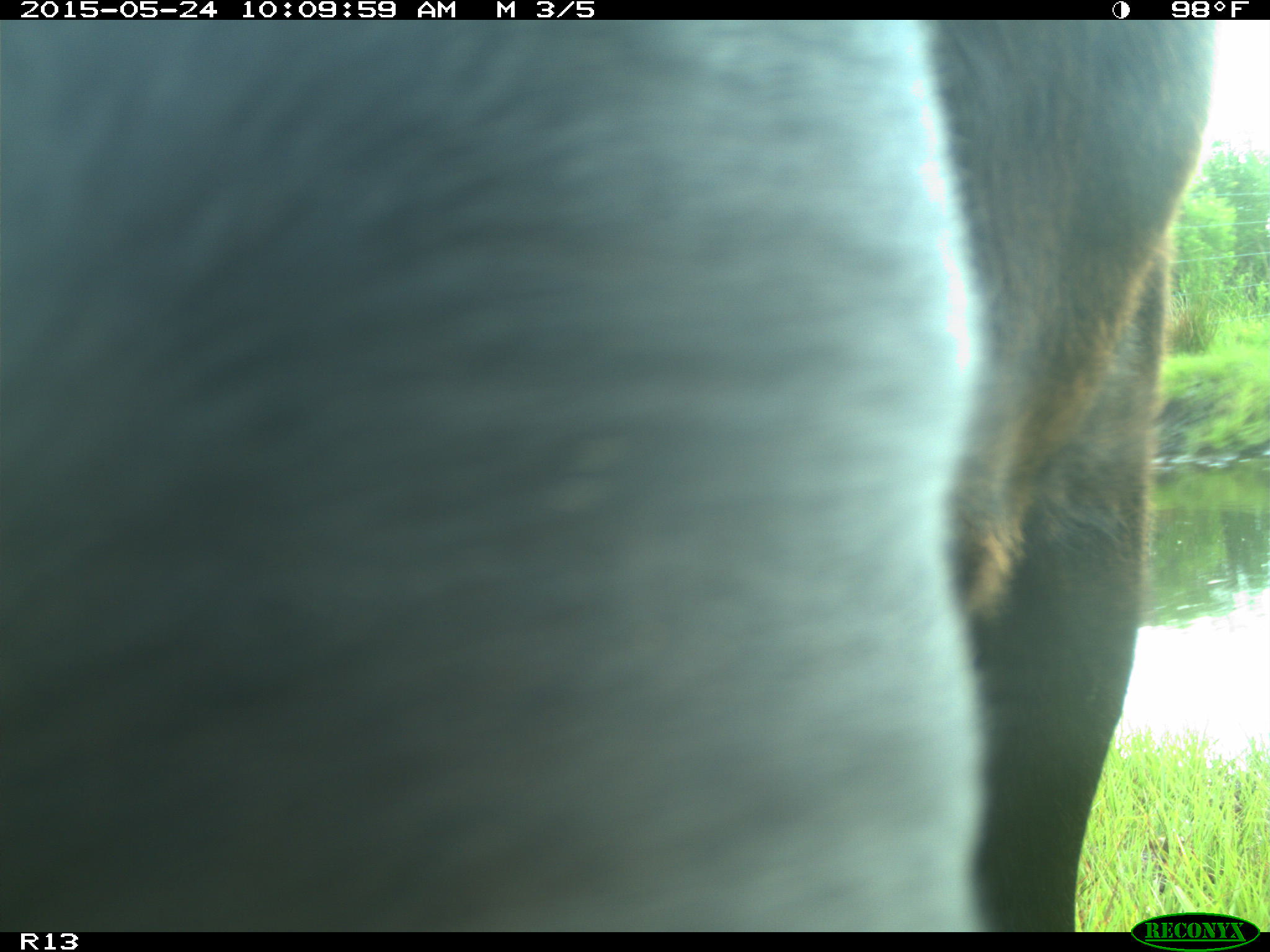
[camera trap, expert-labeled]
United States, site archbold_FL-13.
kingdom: Animalia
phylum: Chordata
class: Mammalia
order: Artiodactyla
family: Bovidae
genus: Bos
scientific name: Bos taurus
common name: domestic cow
Bos taurus (domestic cow).